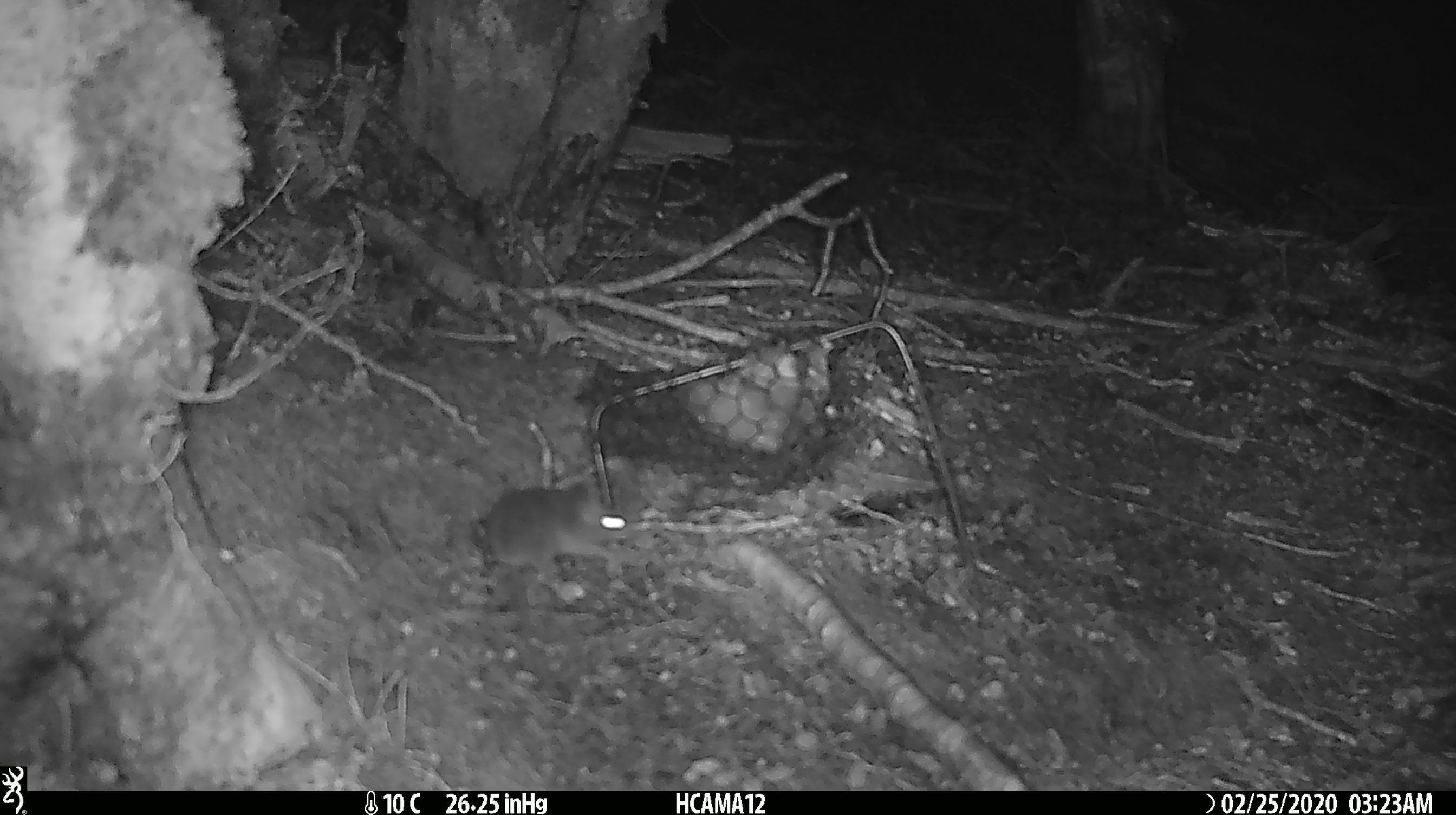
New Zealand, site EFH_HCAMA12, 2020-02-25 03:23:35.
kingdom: Animalia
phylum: Chordata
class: Mammalia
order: Rodentia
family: Muridae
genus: Mus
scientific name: Mus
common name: mouse